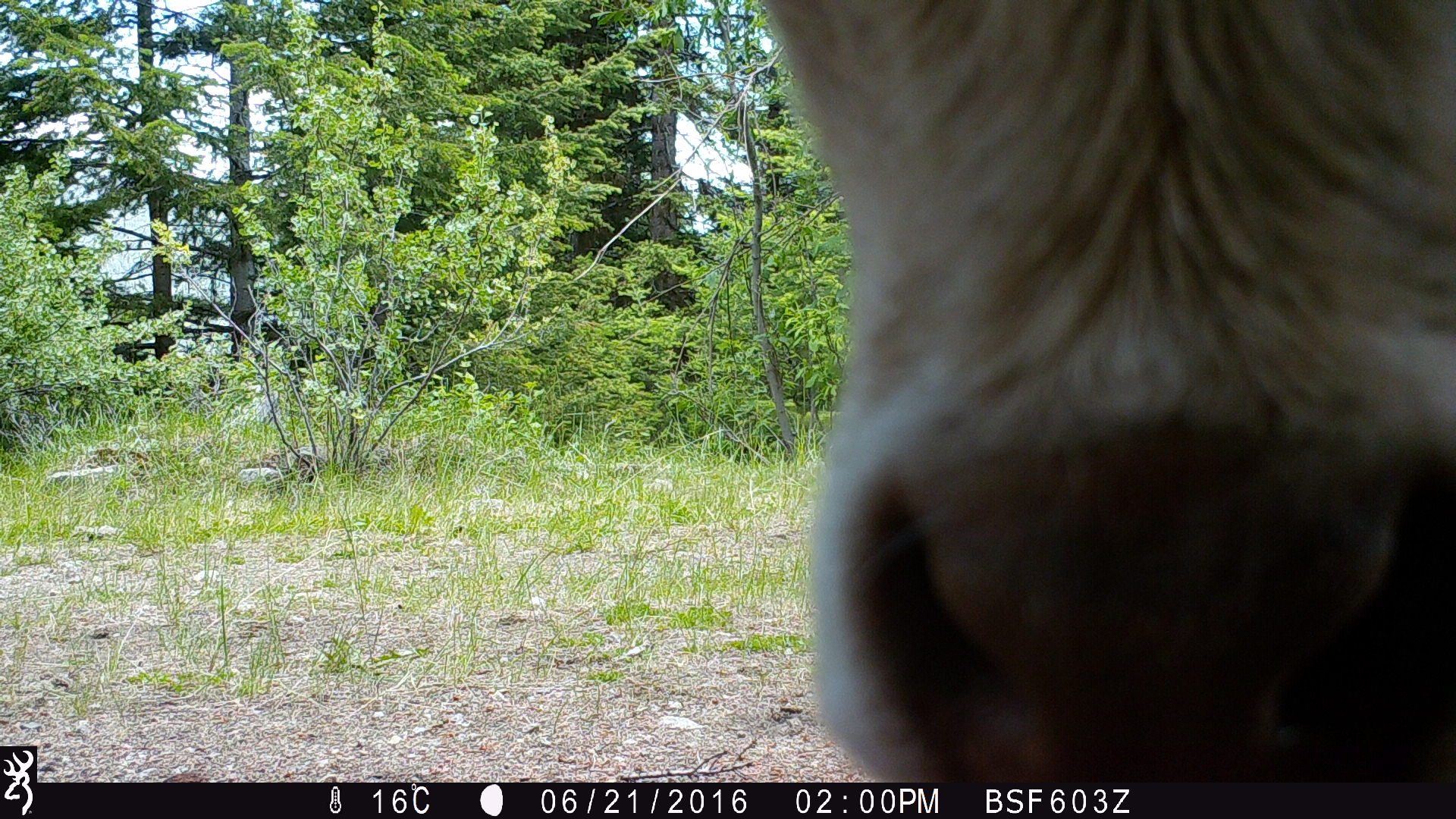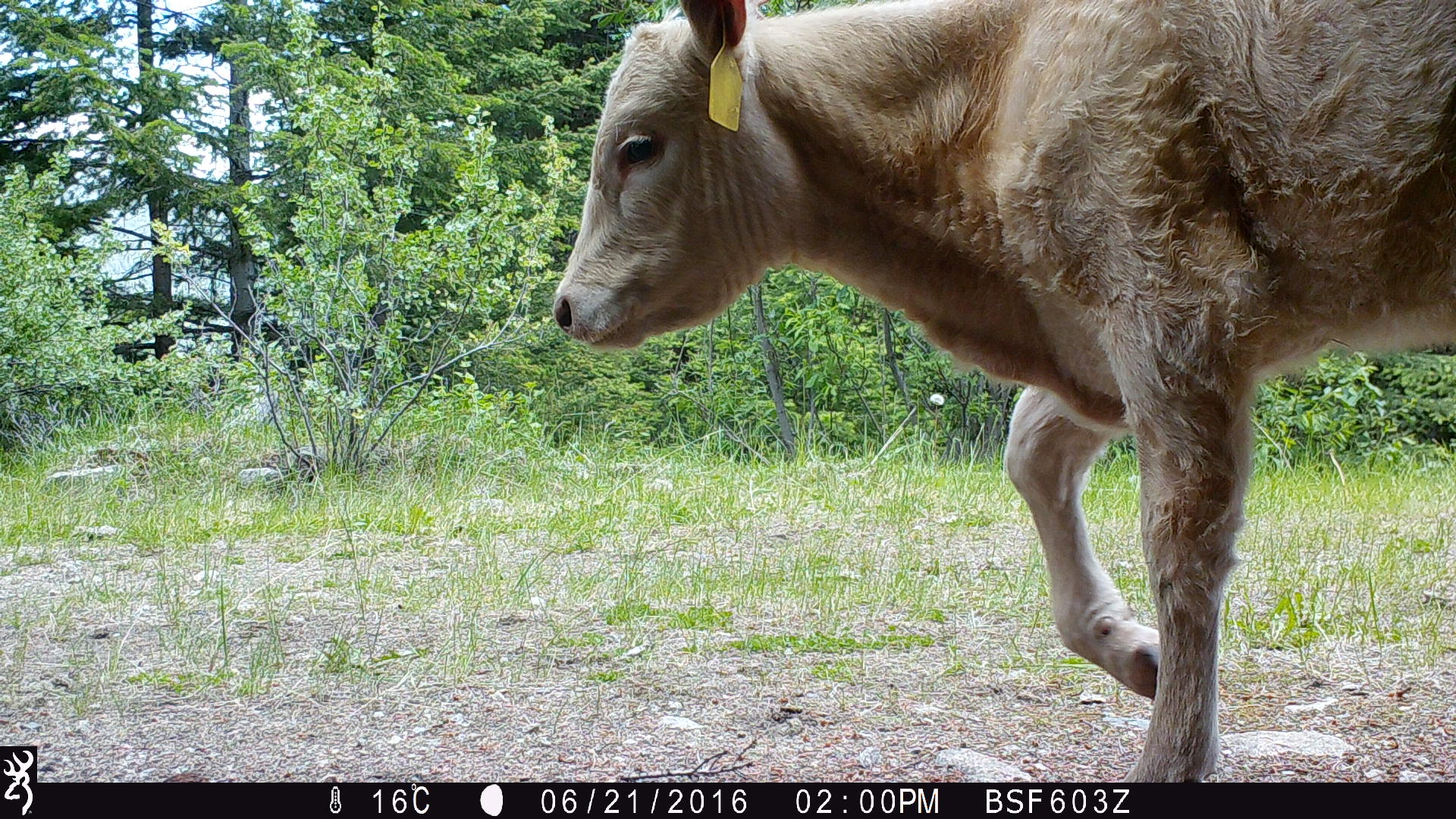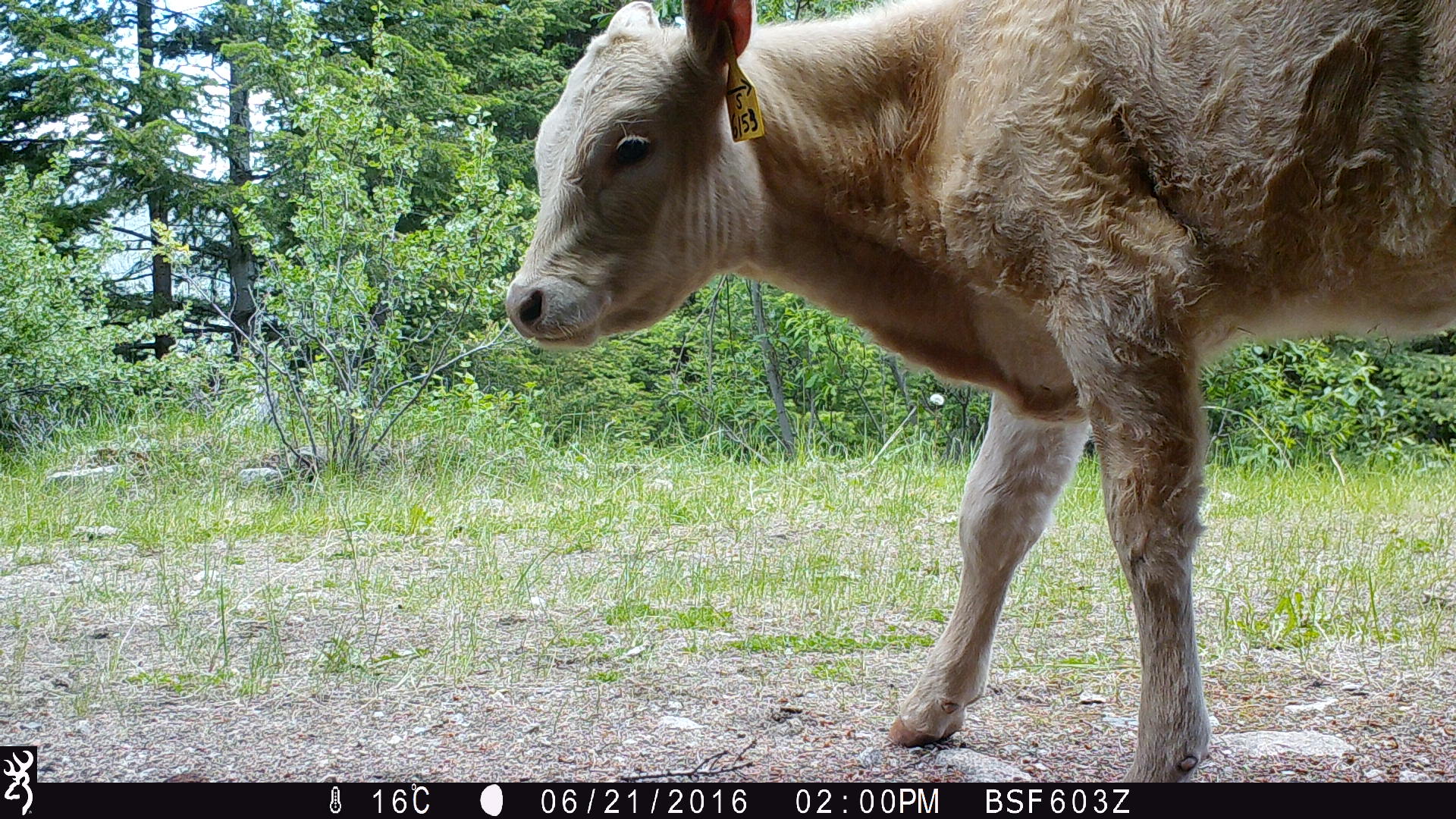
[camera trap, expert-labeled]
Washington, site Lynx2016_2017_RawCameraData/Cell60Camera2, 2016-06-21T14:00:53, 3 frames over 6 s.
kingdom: Animalia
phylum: Chordata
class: Mammalia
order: Artiodactyla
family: Bovidae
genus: Bos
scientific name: Bos taurus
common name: domestic cattle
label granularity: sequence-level